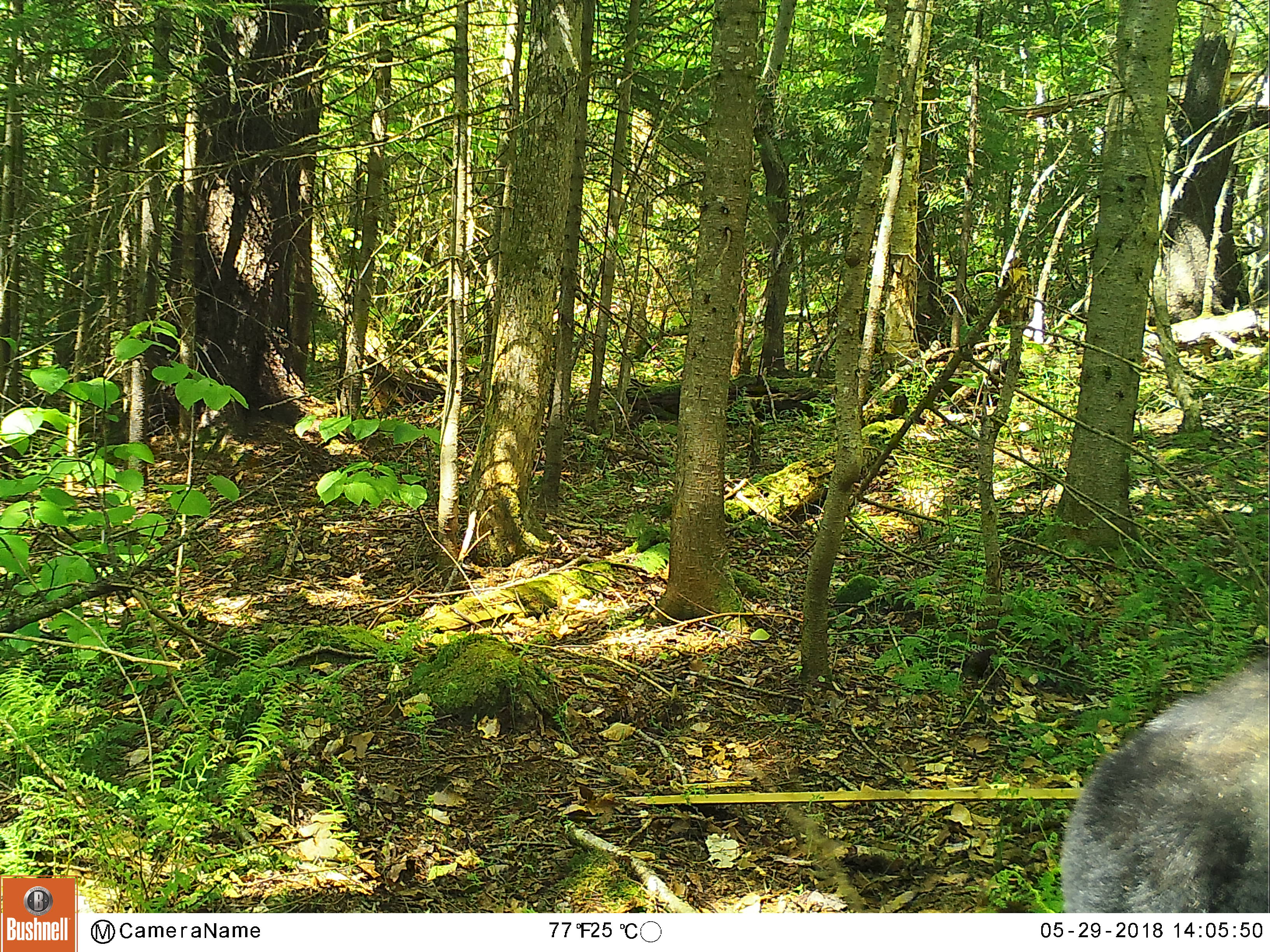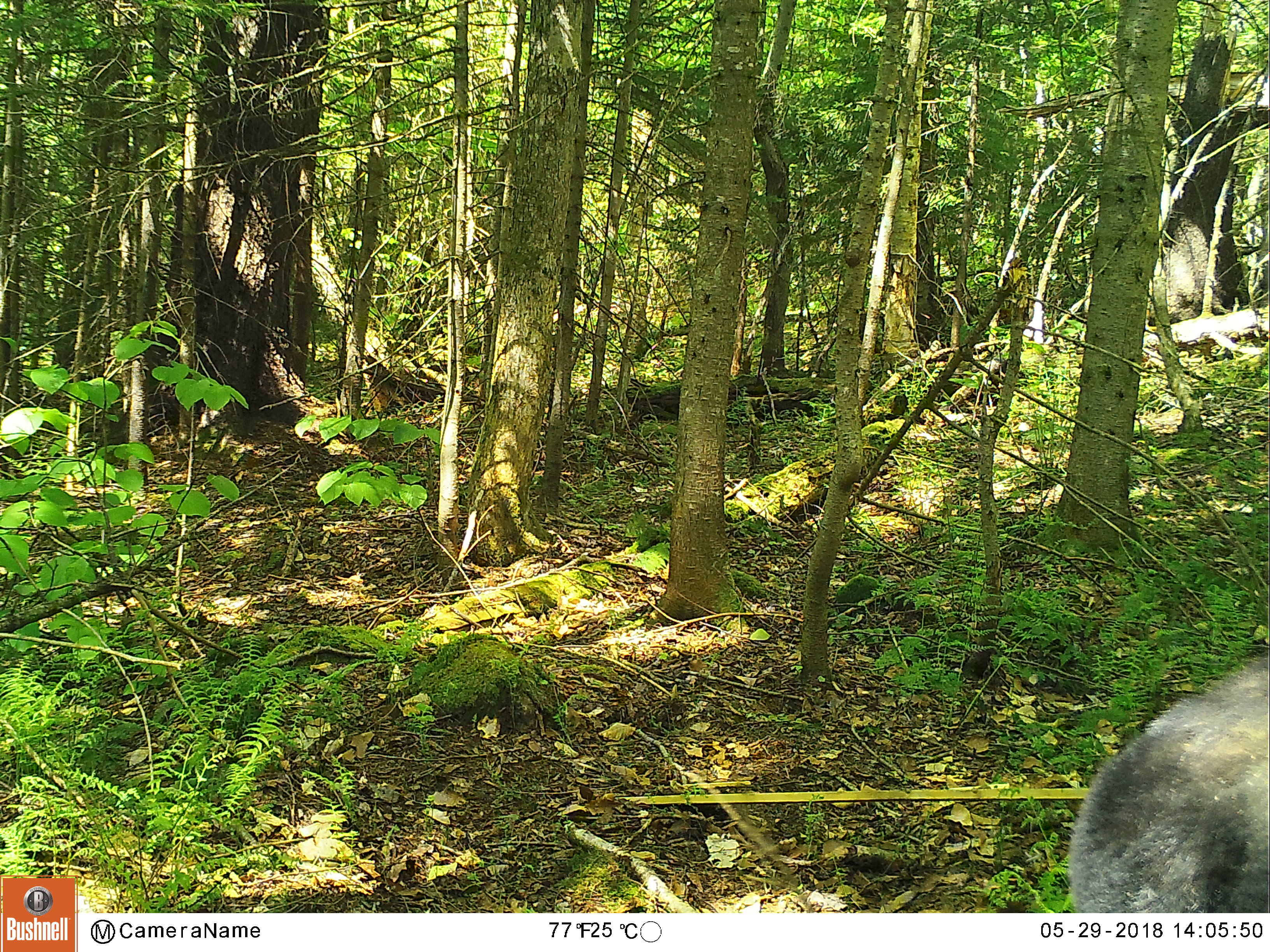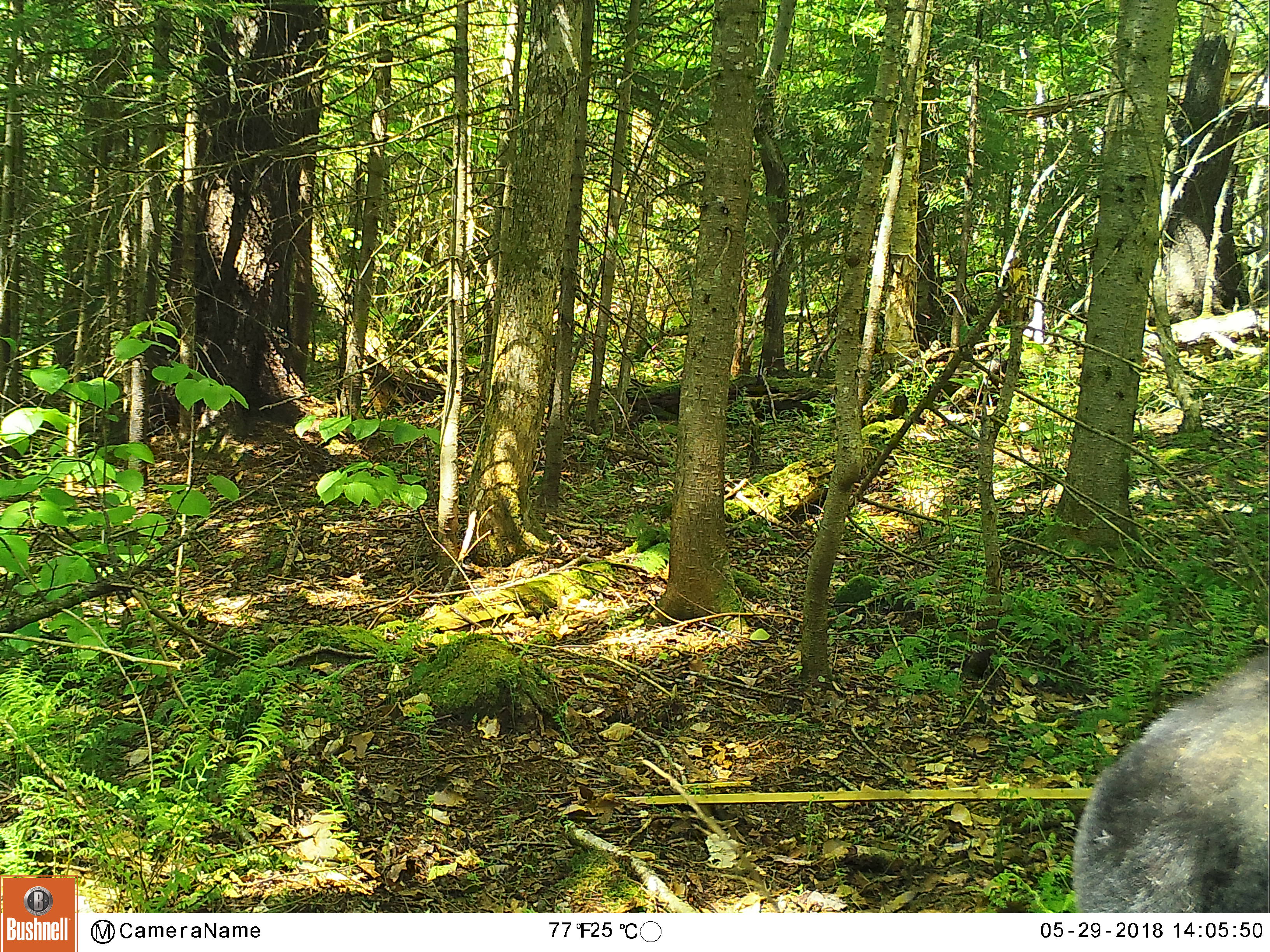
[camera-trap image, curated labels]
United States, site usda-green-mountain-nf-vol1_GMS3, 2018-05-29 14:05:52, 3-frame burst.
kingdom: Animalia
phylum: Chordata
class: Mammalia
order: Carnivora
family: Ursidae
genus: Ursus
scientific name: Ursus americanus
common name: black bear